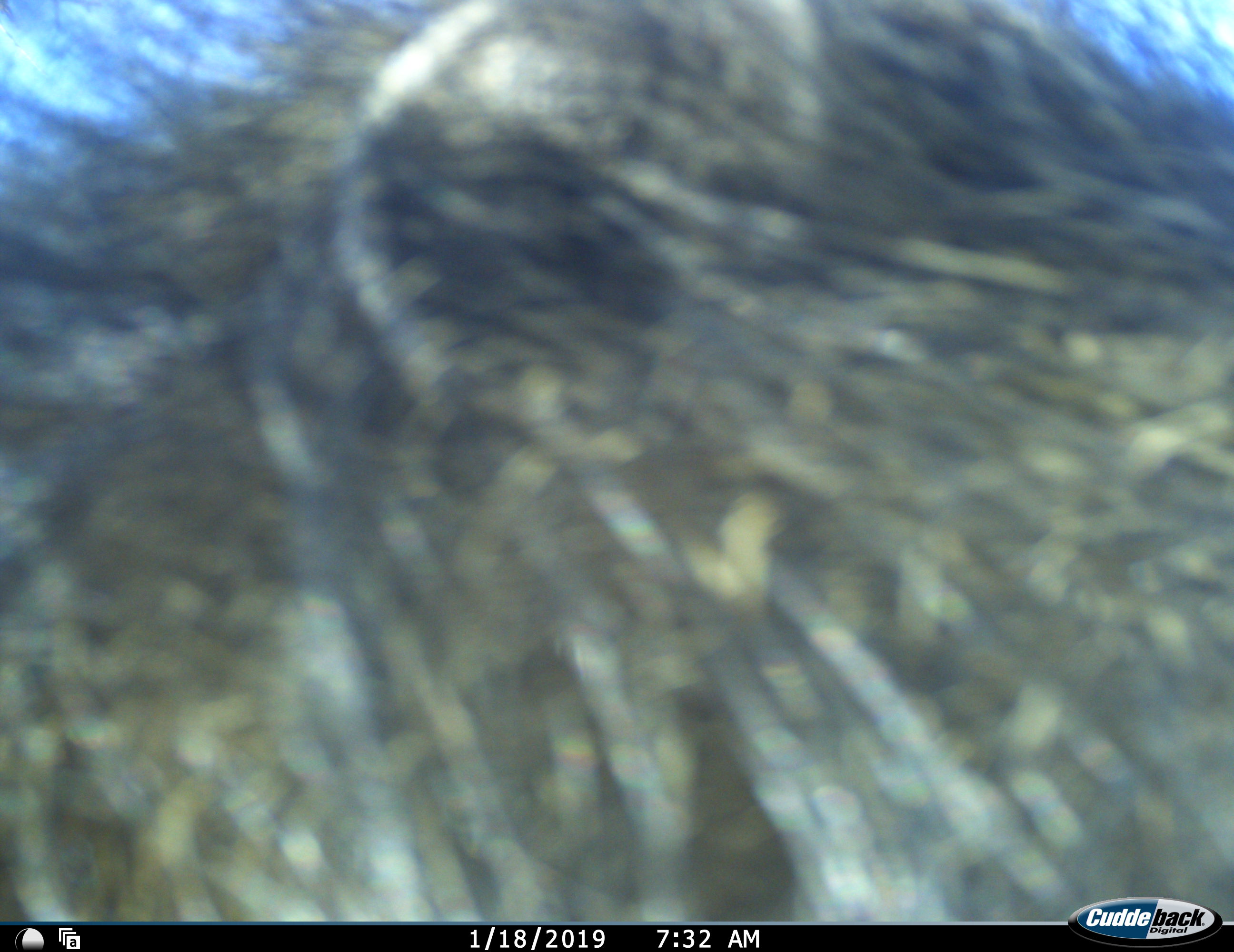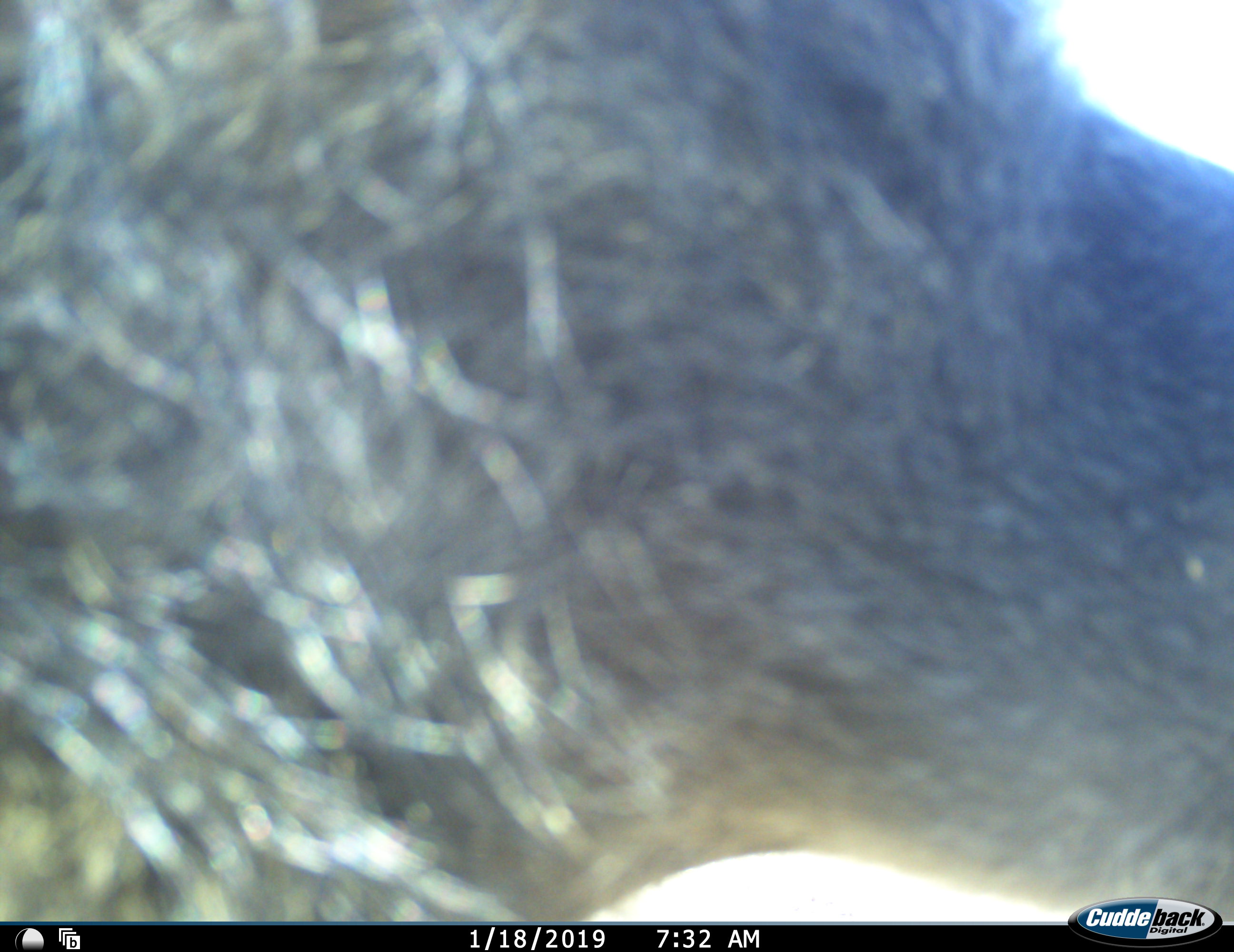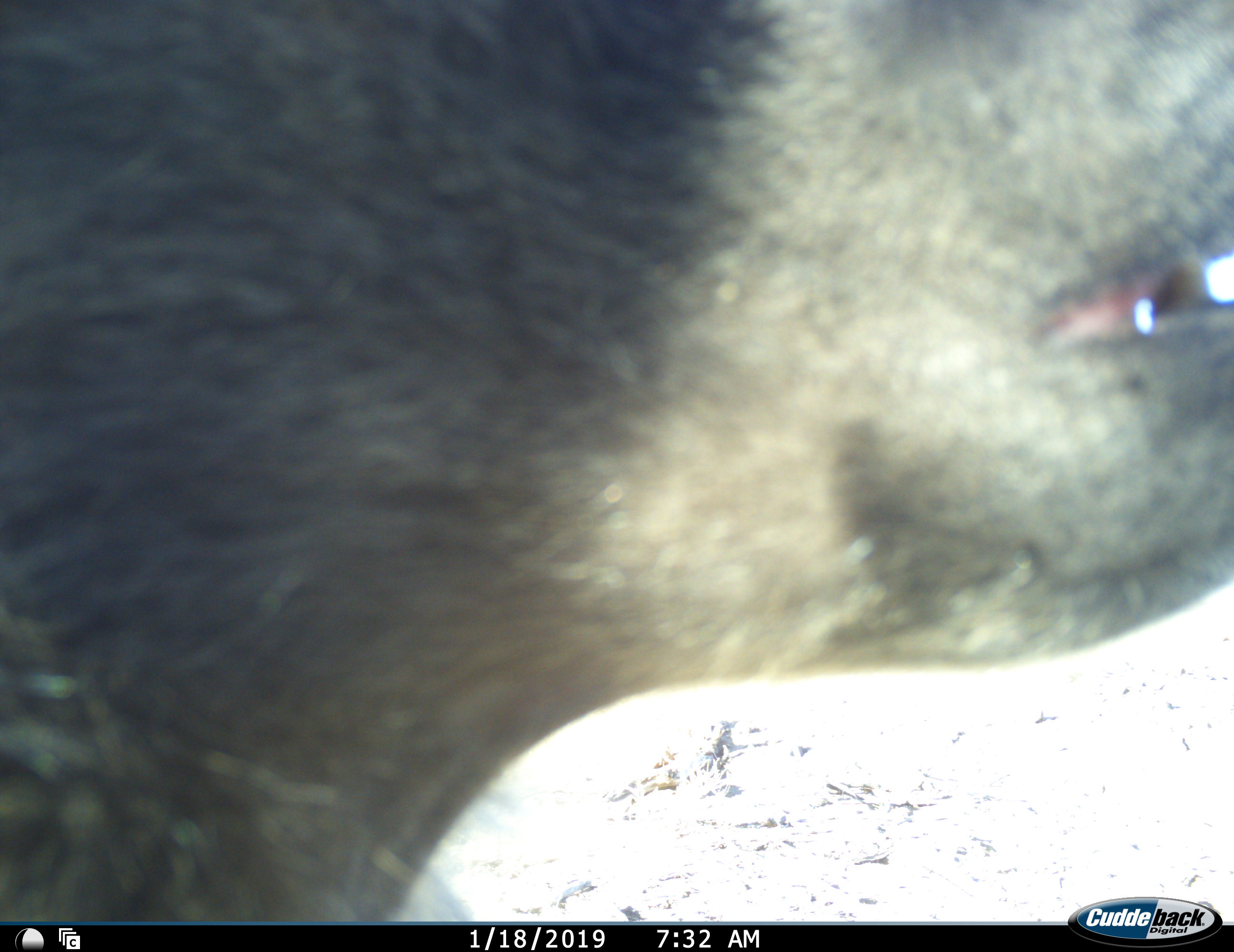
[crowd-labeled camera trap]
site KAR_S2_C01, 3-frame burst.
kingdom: Animalia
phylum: Chordata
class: Mammalia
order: Primates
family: Cercopithecidae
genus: Papio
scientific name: Papio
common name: baboon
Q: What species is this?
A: Baboon (Papio).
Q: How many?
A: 1.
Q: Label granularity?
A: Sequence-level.